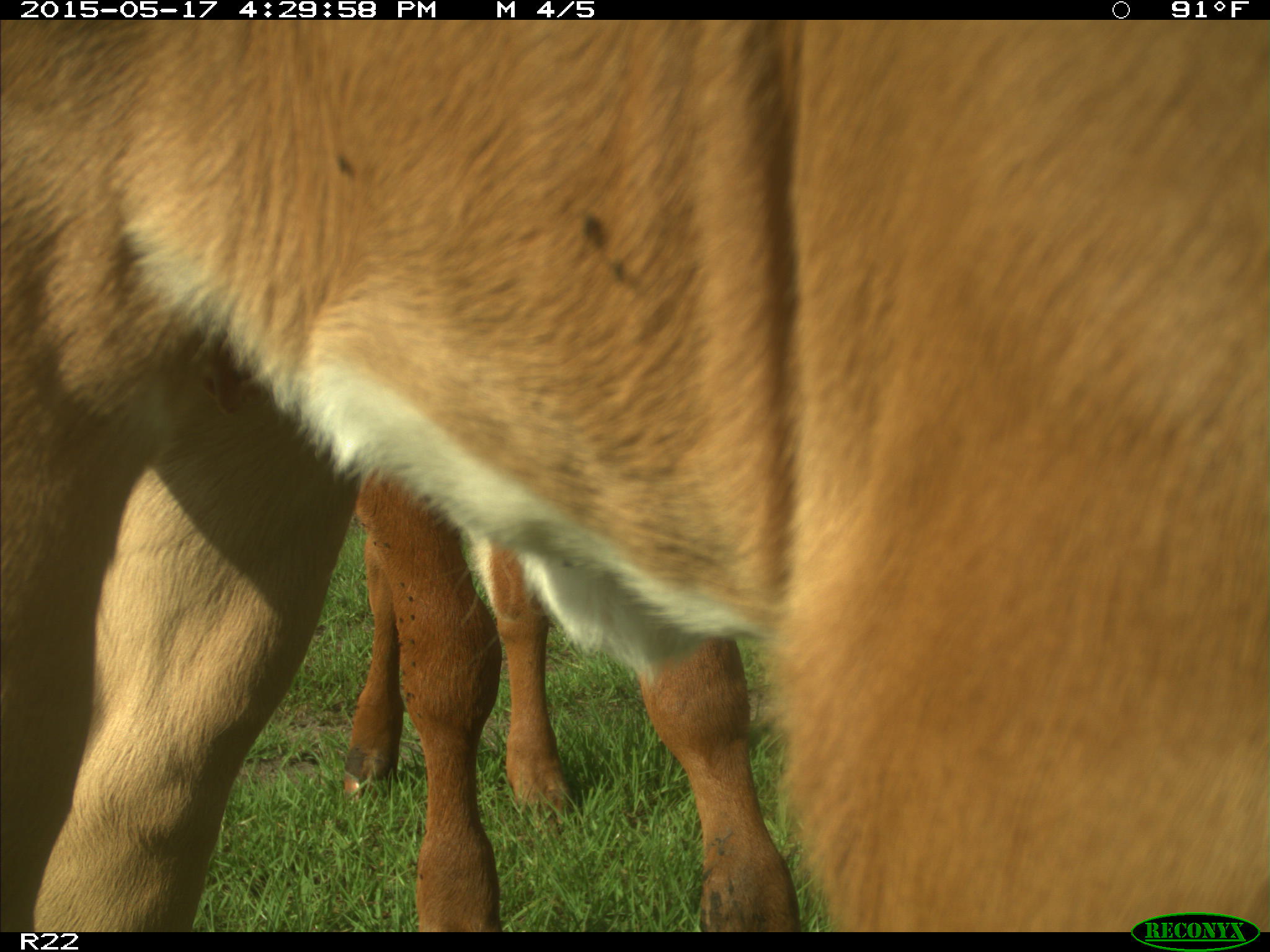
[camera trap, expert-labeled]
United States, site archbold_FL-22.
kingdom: Animalia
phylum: Chordata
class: Mammalia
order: Artiodactyla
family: Bovidae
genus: Bos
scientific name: Bos taurus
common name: domestic cow